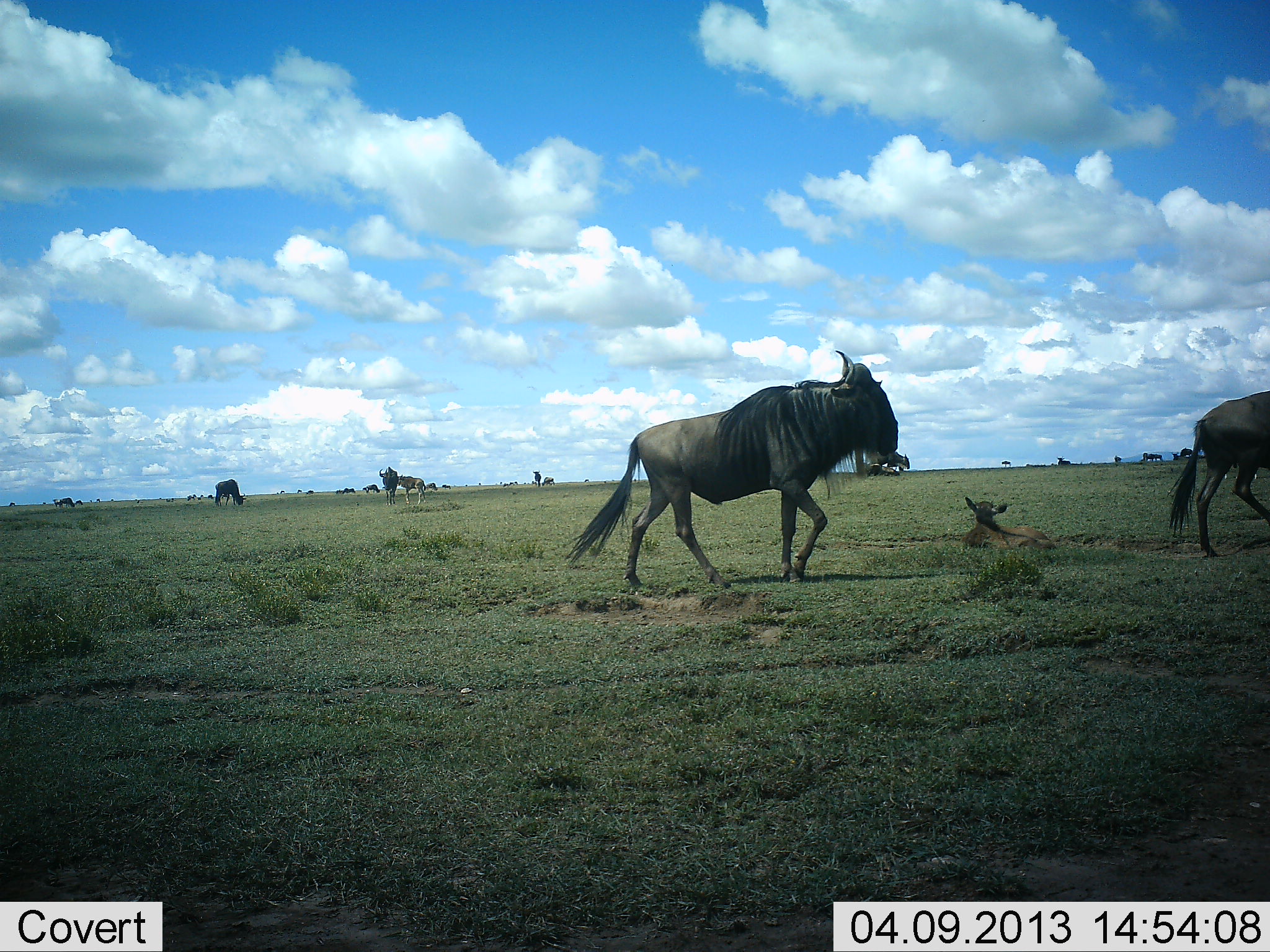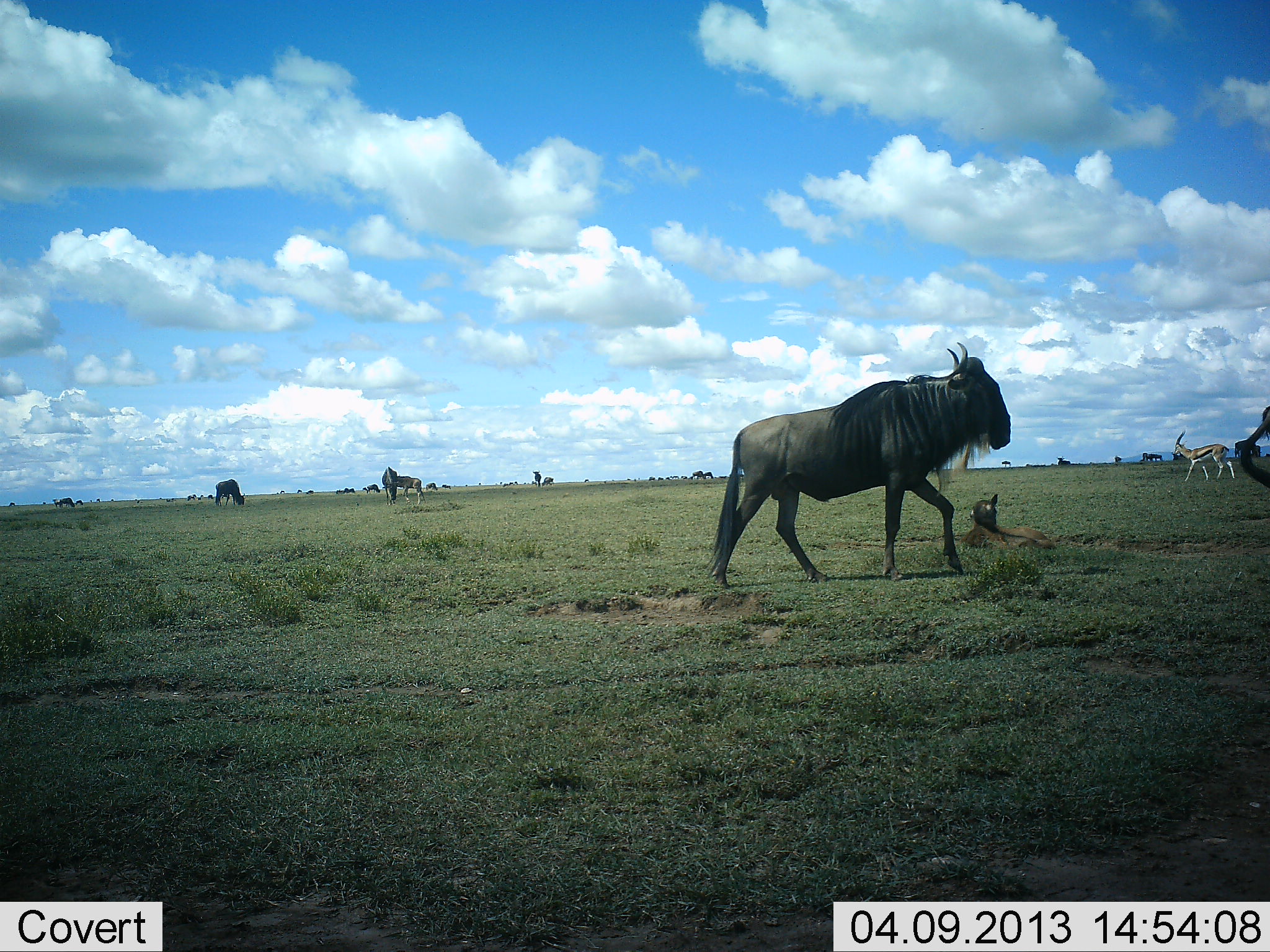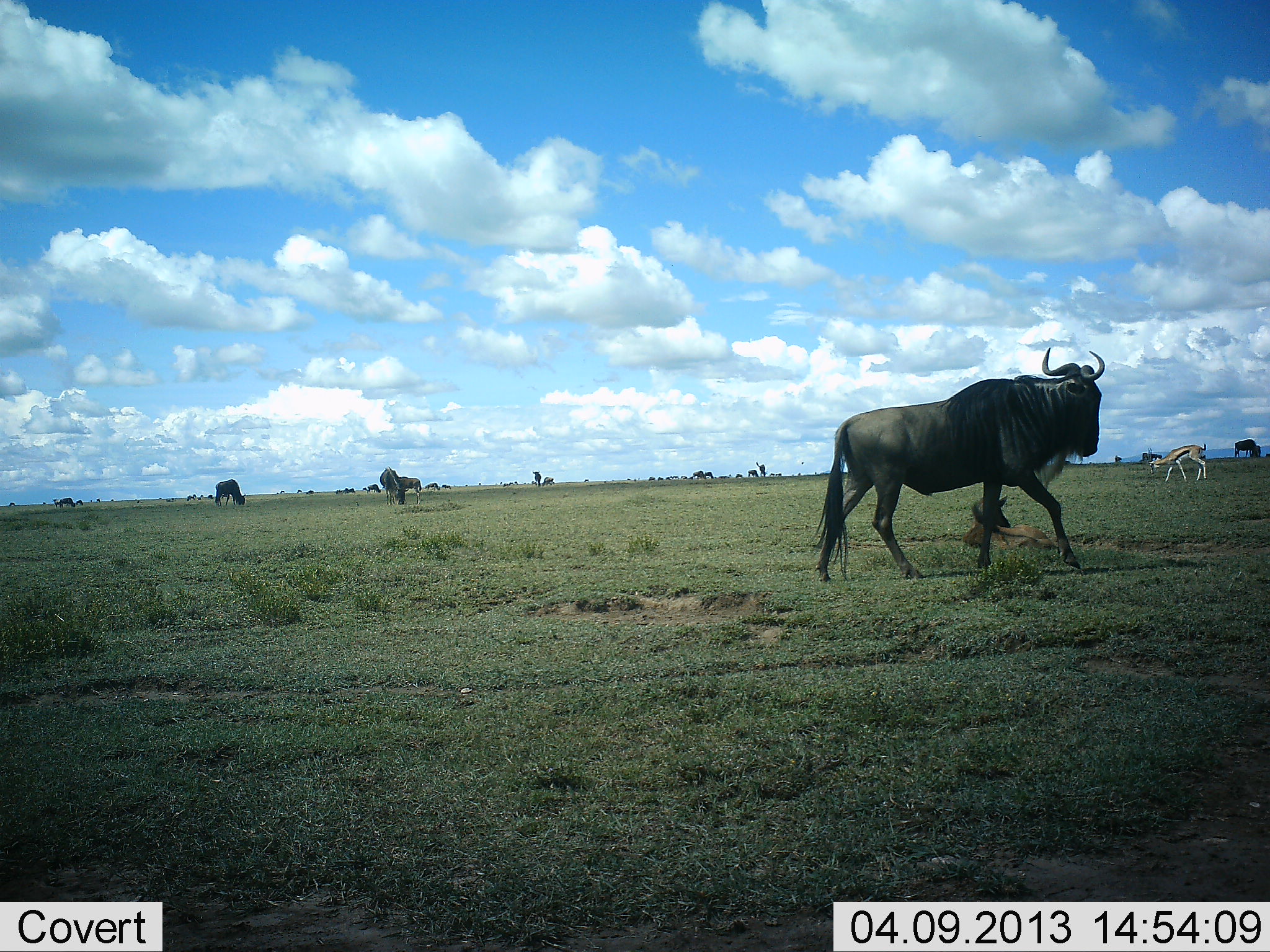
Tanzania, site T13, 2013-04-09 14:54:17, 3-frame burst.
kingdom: Animalia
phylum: Chordata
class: Mammalia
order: Artiodactyla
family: Bovidae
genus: Eudorcas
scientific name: Eudorcas thomsonii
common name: thomson's gazelle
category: gazellethomsons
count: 1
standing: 5%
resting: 10%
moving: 80%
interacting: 0%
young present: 0%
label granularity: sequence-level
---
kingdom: Animalia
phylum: Chordata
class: Mammalia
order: Artiodactyla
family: Bovidae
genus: Connochaetes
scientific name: Connochaetes taurinus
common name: blue wildebeest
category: wildebeest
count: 6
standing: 38%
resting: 58%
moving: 79%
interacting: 4%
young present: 58%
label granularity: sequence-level